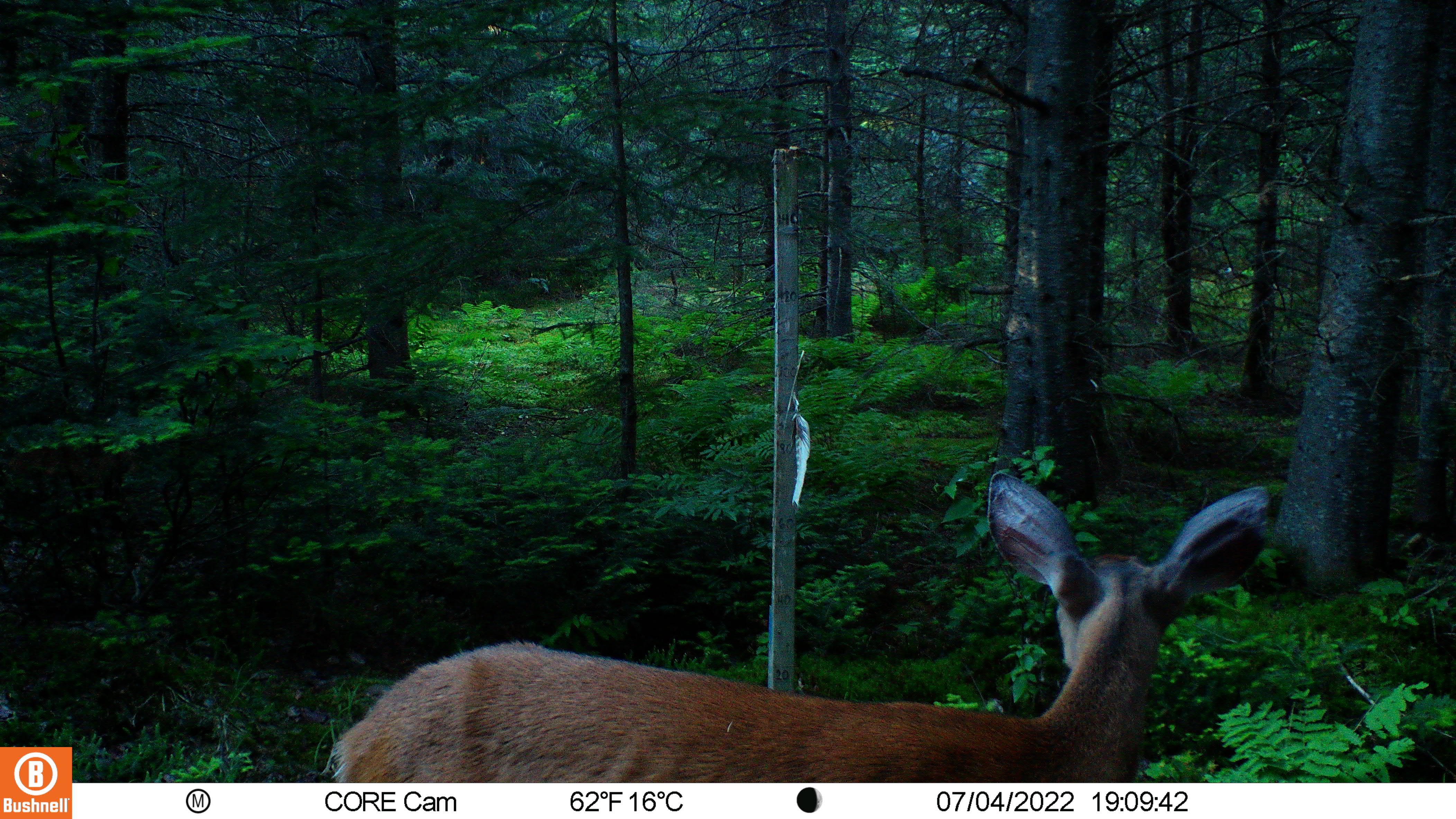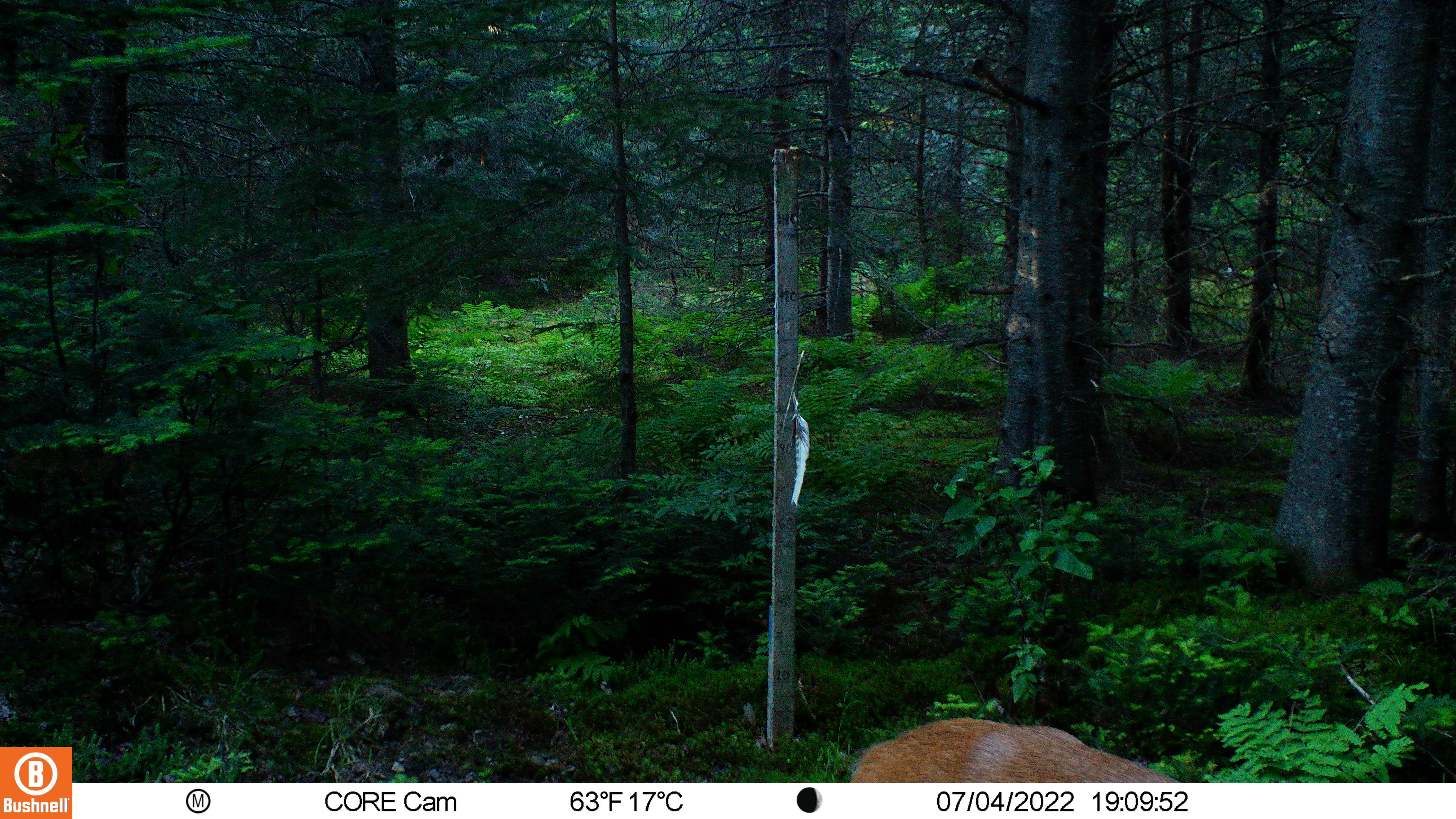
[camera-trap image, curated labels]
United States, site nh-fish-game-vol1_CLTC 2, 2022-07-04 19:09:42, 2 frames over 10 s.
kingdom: Animalia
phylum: Chordata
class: Mammalia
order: Artiodactyla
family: Cervidae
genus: Odocoileus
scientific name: Odocoileus virginianus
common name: white-tailed deer